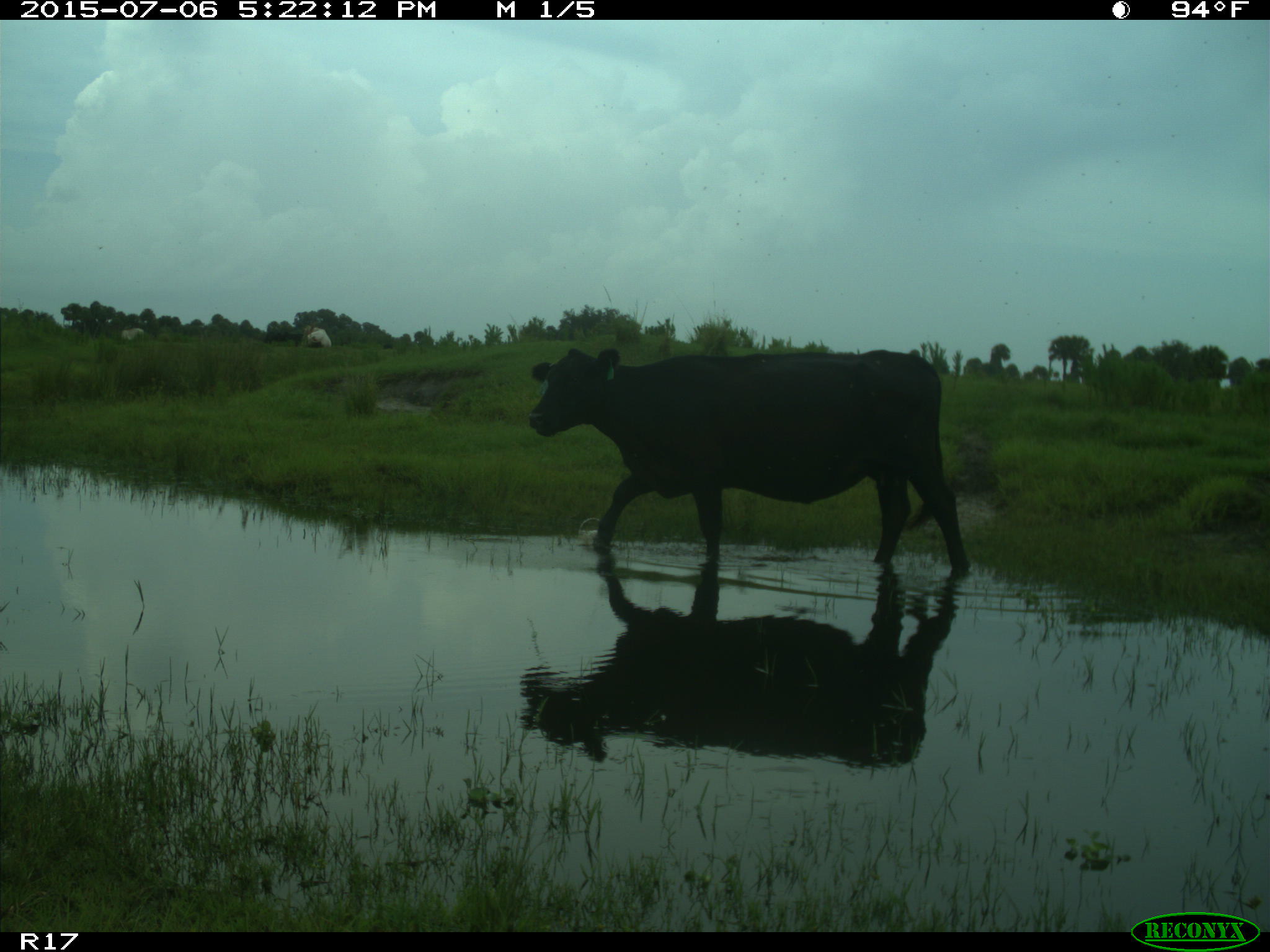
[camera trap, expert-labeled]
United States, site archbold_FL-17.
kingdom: Animalia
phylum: Chordata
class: Mammalia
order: Artiodactyla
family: Bovidae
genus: Bos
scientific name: Bos taurus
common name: domestic cow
Bos taurus (domestic cow).